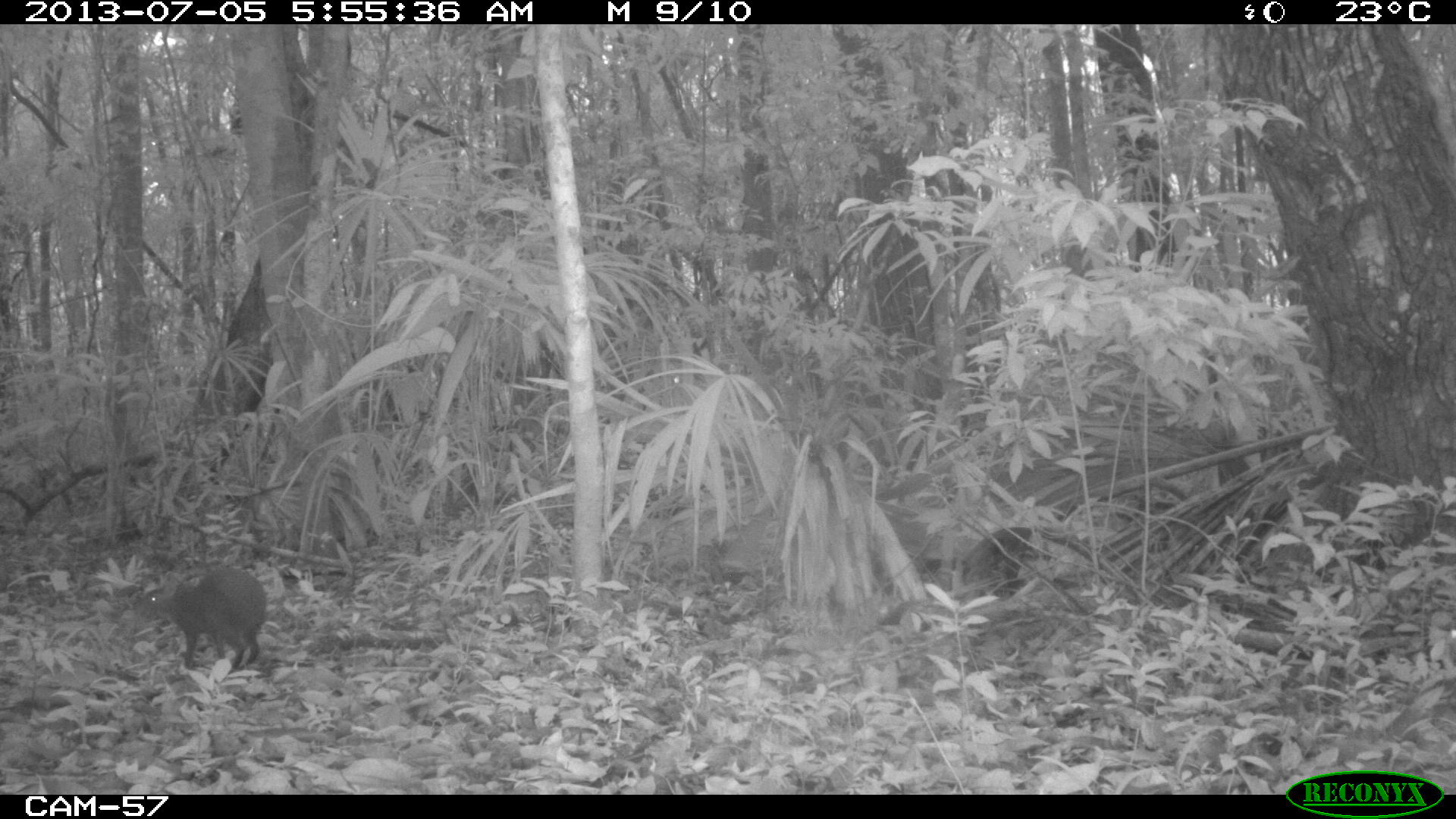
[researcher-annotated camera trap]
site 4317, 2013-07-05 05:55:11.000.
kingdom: Animalia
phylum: Chordata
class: Mammalia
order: Rodentia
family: Dasyproctidae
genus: Dasyprocta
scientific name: Dasyprocta punctata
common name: central american agouti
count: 1